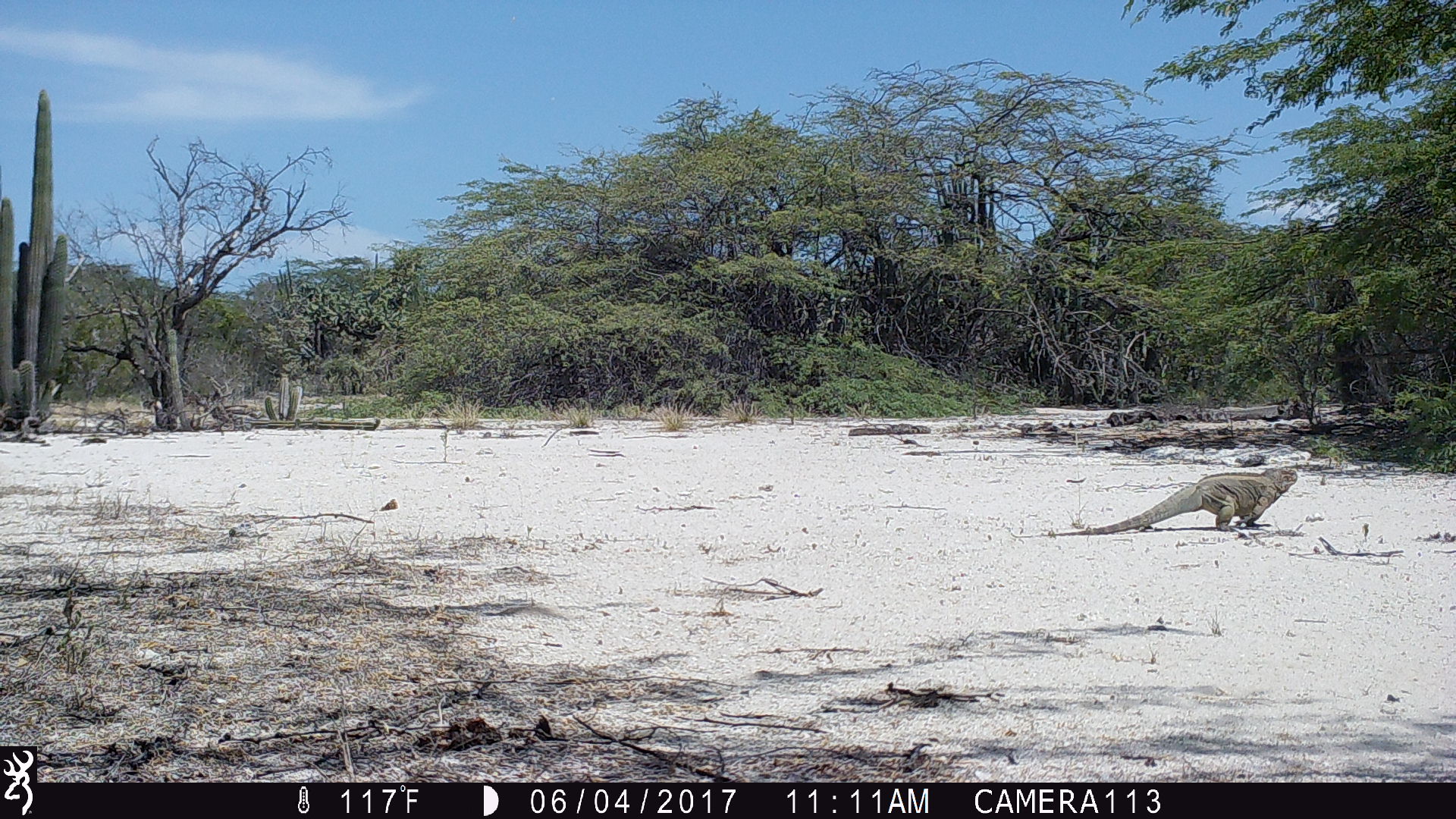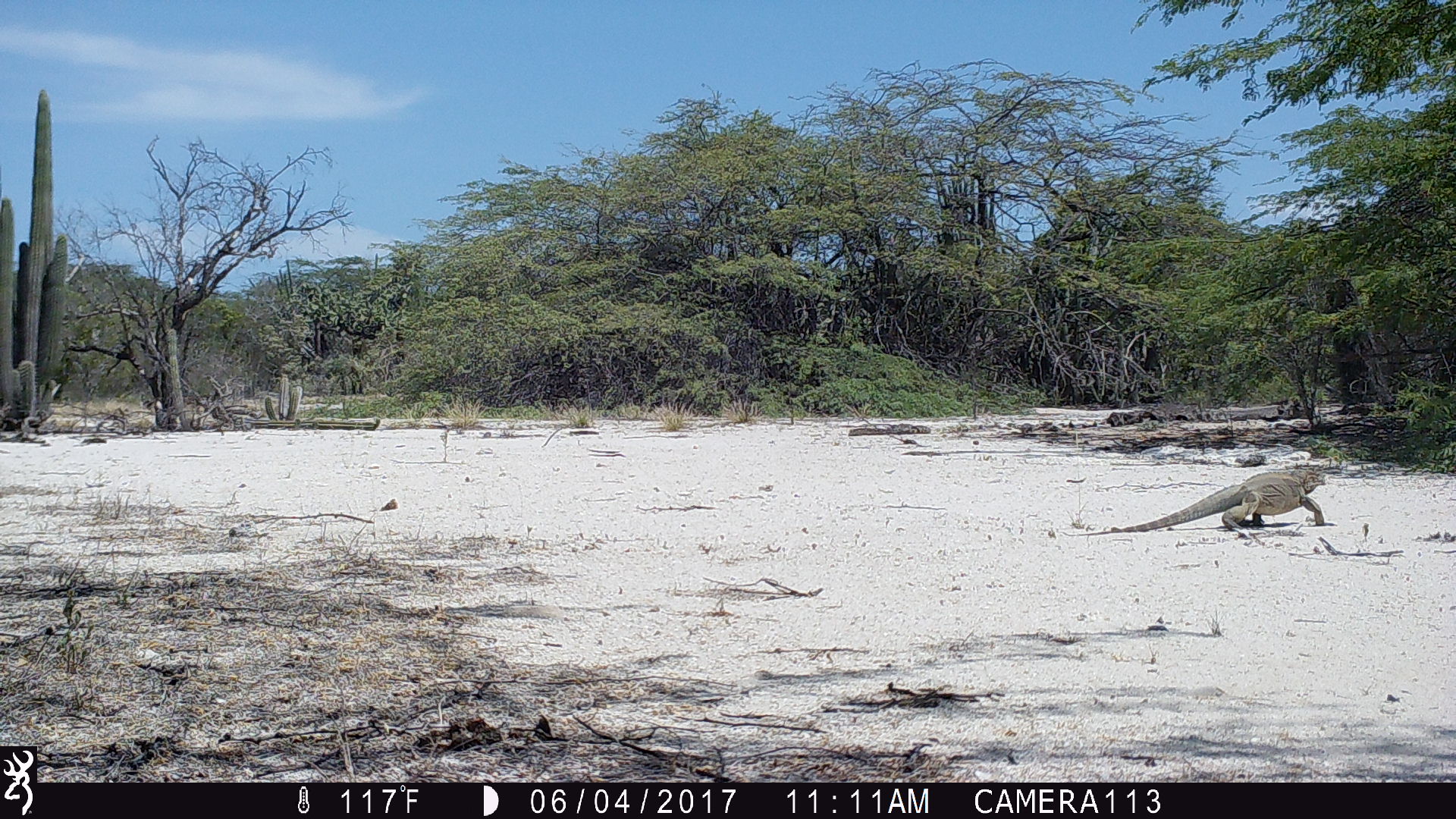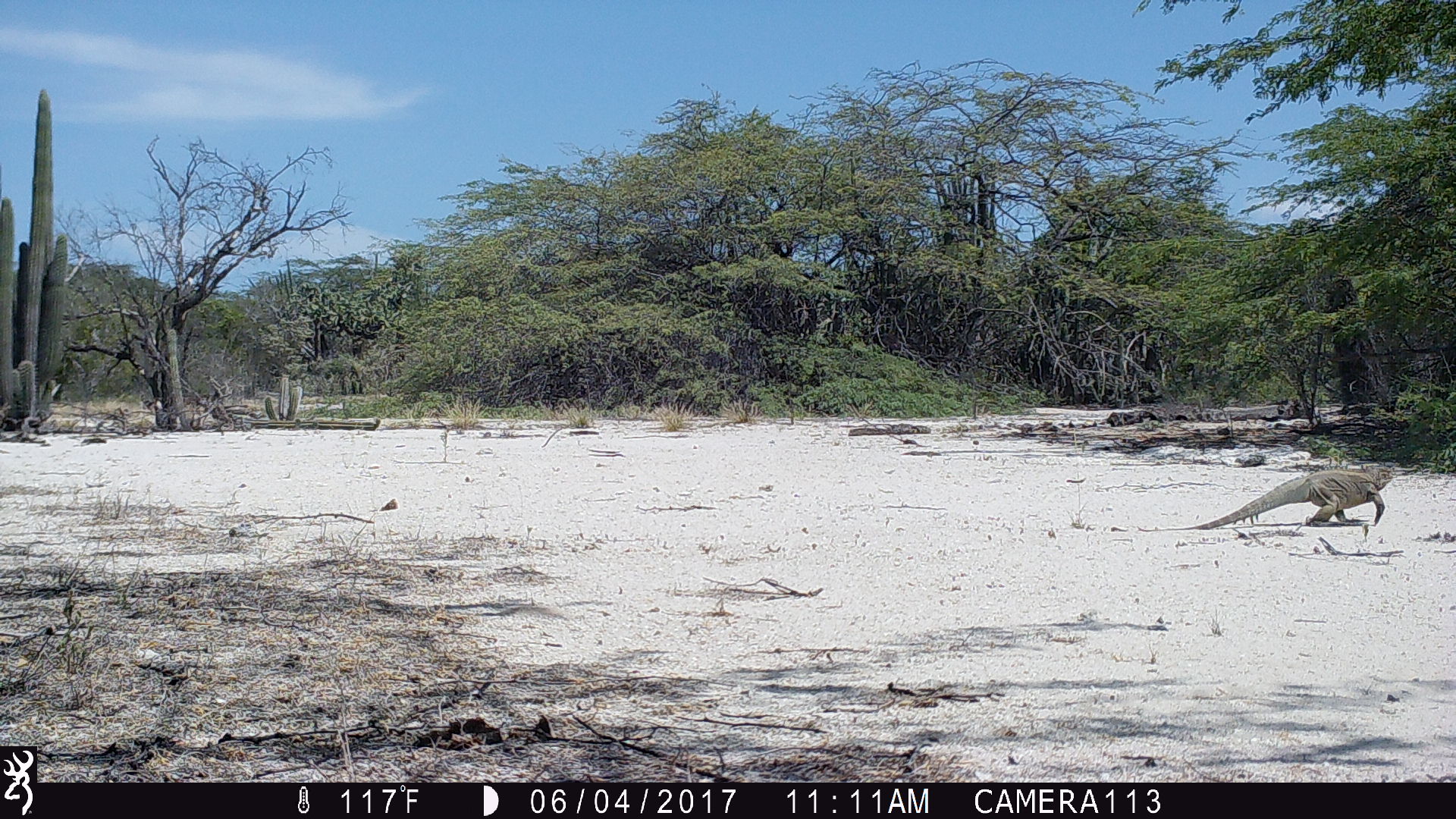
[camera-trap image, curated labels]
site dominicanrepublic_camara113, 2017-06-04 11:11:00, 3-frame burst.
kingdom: Animalia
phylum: Chordata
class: Reptilia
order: Squamata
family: Iguanidae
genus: Iguana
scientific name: Iguana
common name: typical iguanas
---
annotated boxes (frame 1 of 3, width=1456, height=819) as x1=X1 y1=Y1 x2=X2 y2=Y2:
iguana: x1=1059 y1=466 x2=1304 y2=535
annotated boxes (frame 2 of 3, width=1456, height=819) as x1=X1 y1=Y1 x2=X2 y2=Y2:
iguana: x1=1075 y1=466 x2=1329 y2=535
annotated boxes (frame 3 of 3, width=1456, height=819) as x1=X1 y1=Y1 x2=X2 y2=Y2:
iguana: x1=1175 y1=469 x2=1394 y2=536